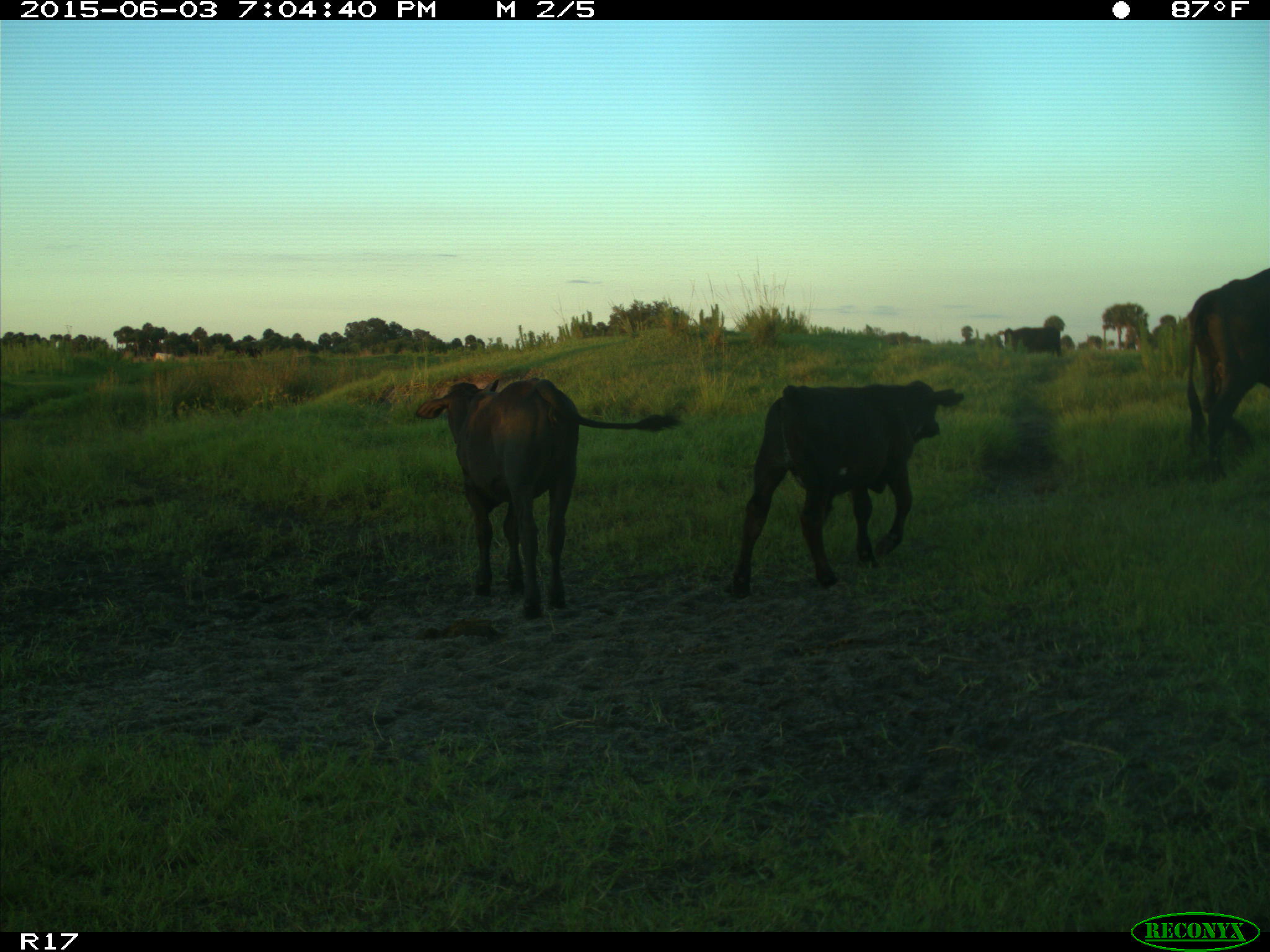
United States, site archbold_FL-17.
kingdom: Animalia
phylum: Chordata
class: Mammalia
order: Artiodactyla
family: Bovidae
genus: Bos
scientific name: Bos taurus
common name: domestic cow